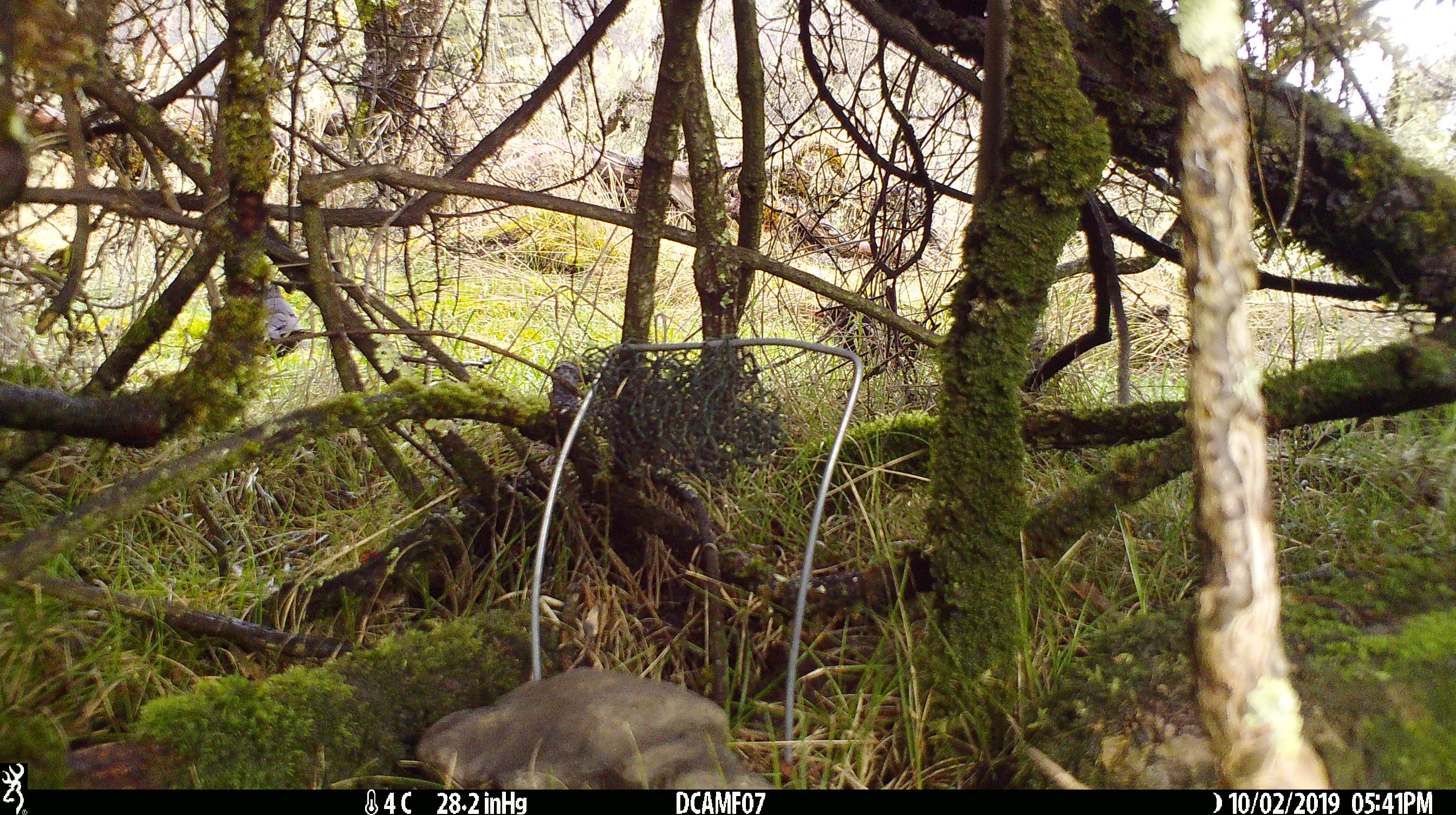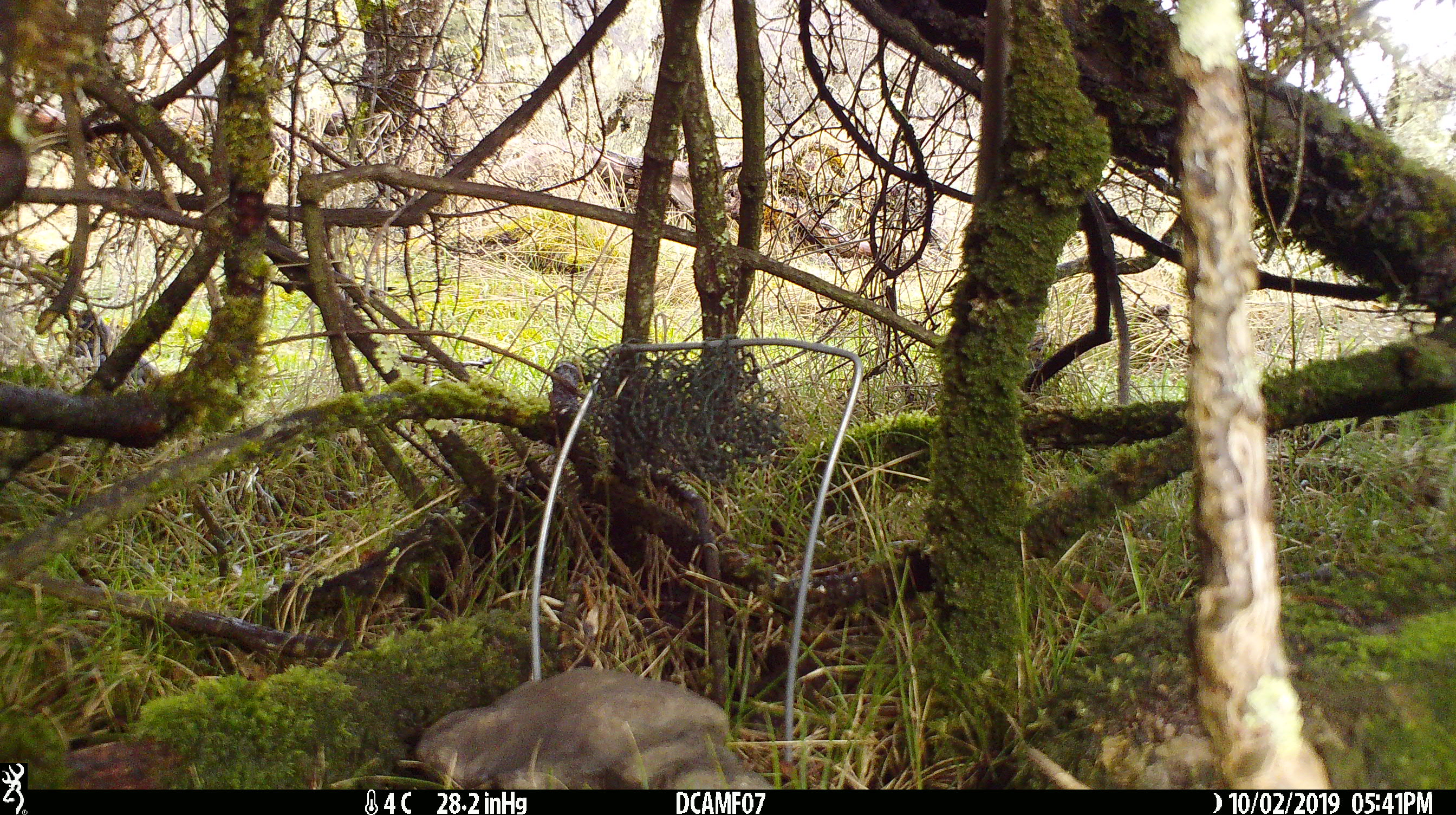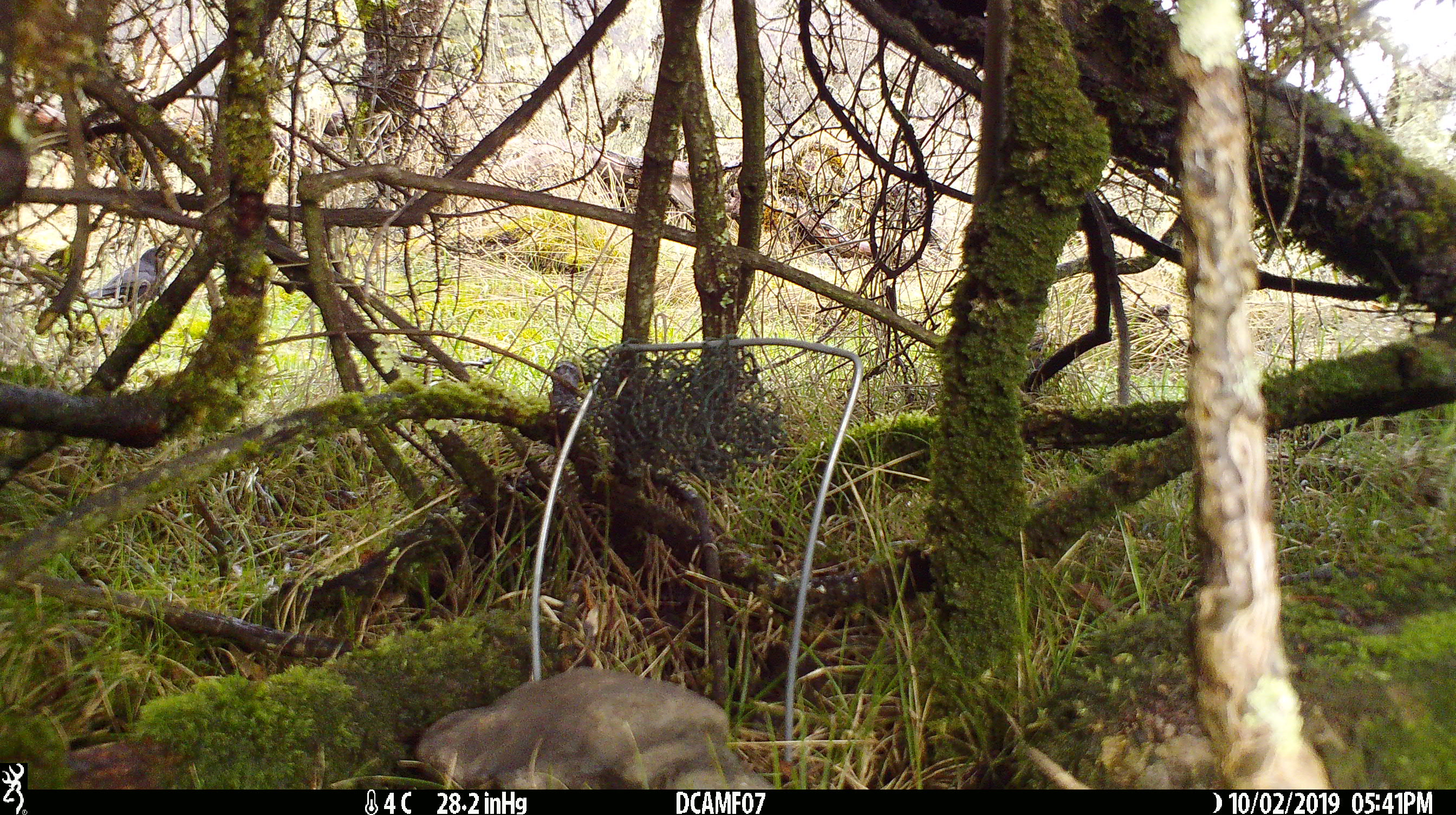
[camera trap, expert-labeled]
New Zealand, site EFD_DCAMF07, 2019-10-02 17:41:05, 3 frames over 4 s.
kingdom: Animalia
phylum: Chordata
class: Aves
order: Passeriformes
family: Turdidae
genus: Turdus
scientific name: Turdus merula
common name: eurasian blackbird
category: blackbird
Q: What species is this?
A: Blackbird (eurasian blackbird) (Turdus merula).